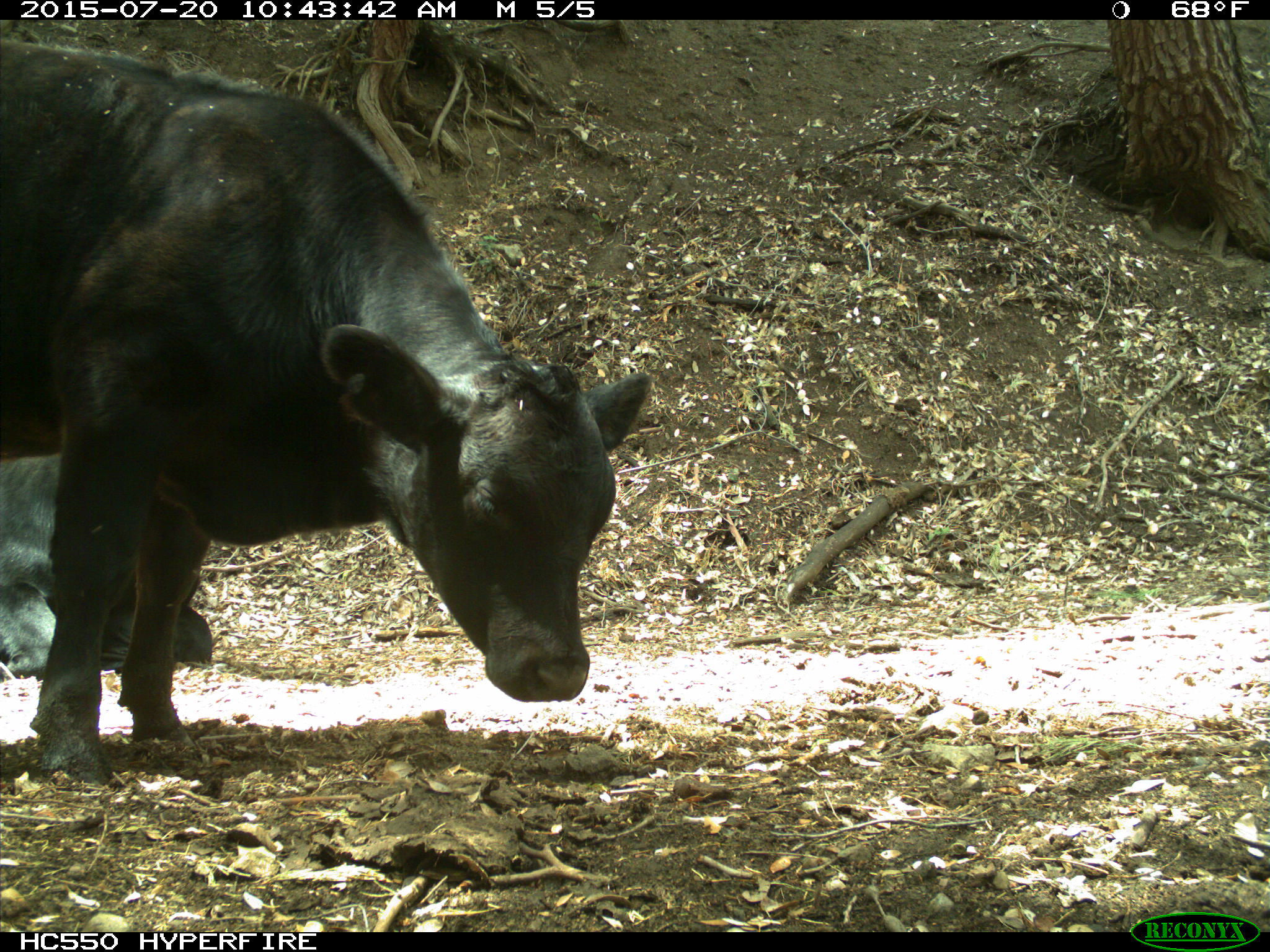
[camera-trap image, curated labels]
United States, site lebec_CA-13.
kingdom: Animalia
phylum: Chordata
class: Mammalia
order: Artiodactyla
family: Bovidae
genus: Bos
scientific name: Bos taurus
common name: domestic cow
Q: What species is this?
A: Bos taurus (domestic cow).